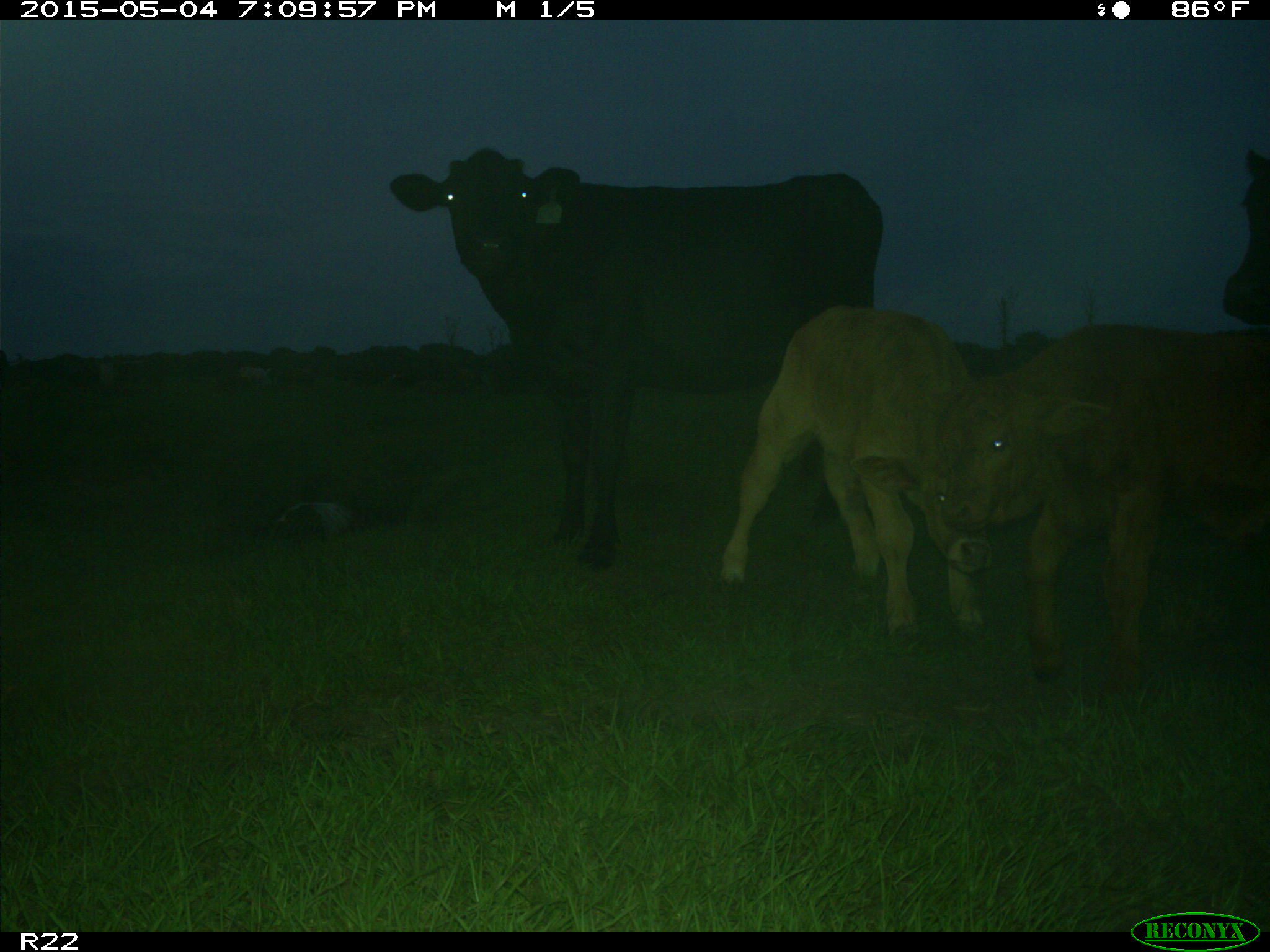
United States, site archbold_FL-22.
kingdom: Animalia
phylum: Chordata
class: Mammalia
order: Artiodactyla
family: Bovidae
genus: Bos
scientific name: Bos taurus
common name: domestic cow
Bos taurus (domestic cow).